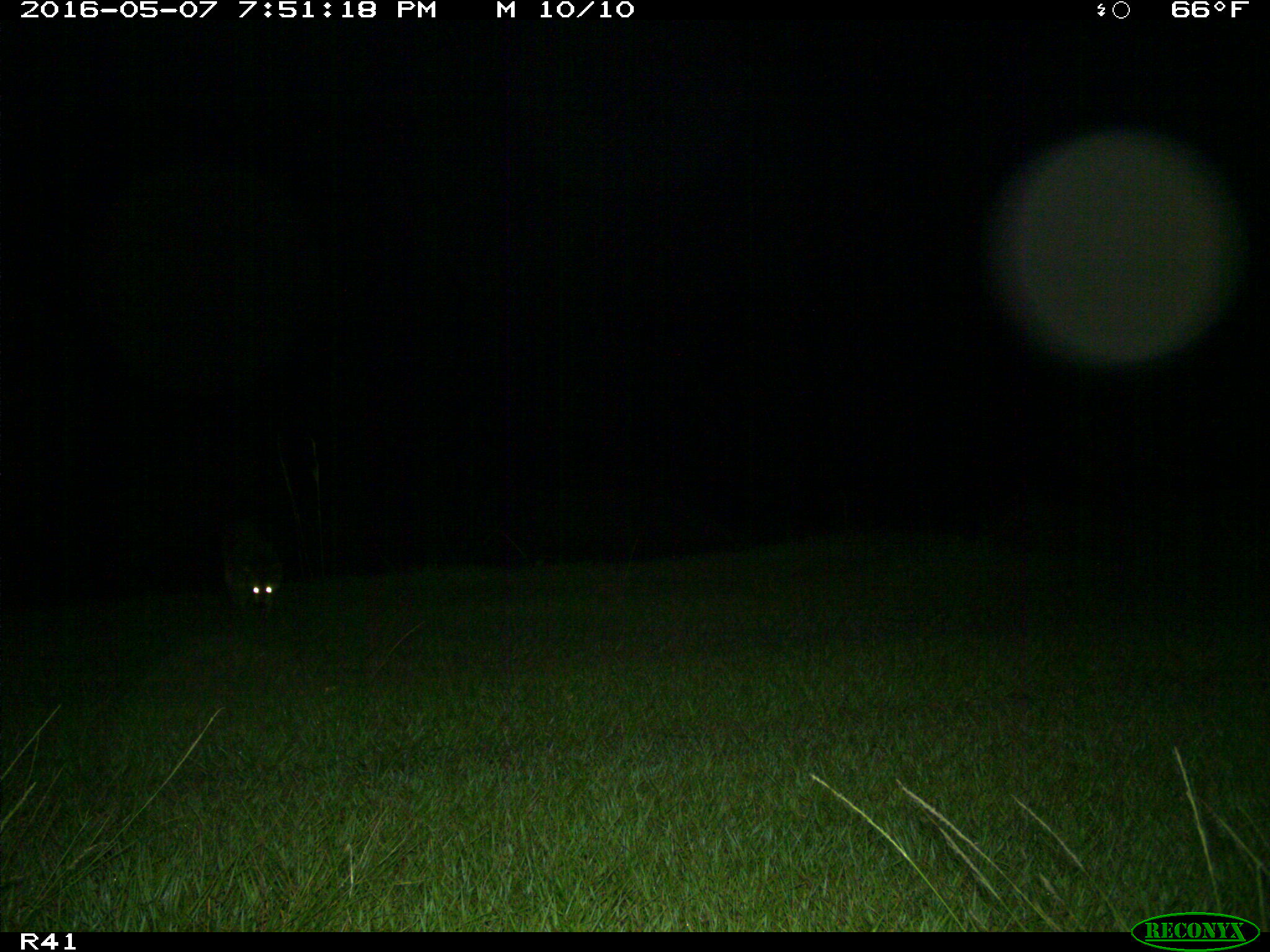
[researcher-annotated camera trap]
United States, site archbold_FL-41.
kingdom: Animalia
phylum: Chordata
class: Mammalia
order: Carnivora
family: Procyonidae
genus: Procyon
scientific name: Procyon lotor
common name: common raccoon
Procyon lotor (common raccoon).